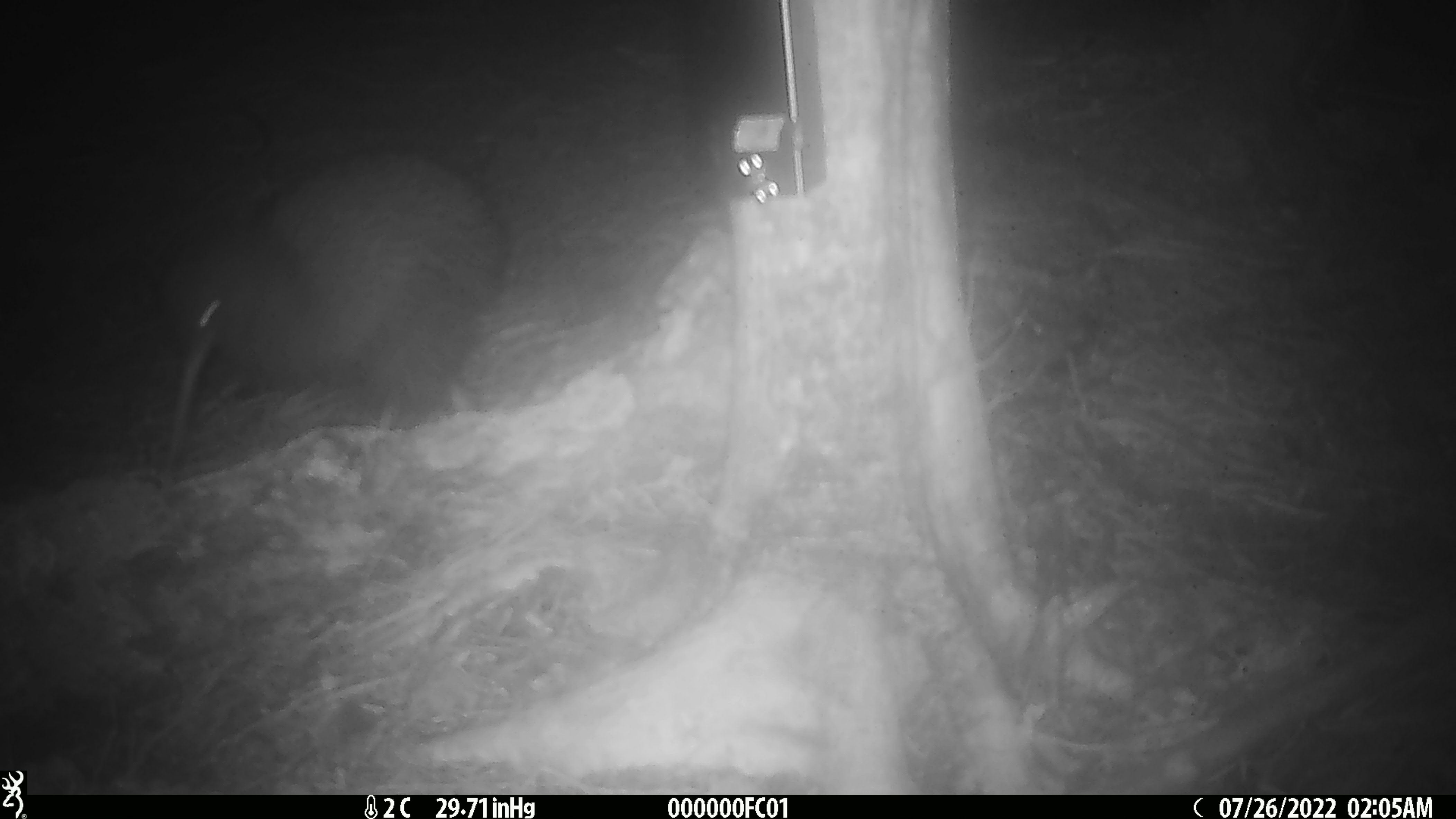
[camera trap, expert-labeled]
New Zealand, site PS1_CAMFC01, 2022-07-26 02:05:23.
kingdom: Animalia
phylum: Chordata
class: Aves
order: Apterygiformes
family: Apterygidae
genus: Apteryx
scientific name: Apteryx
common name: kiwi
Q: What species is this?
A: Kiwi (Apteryx).